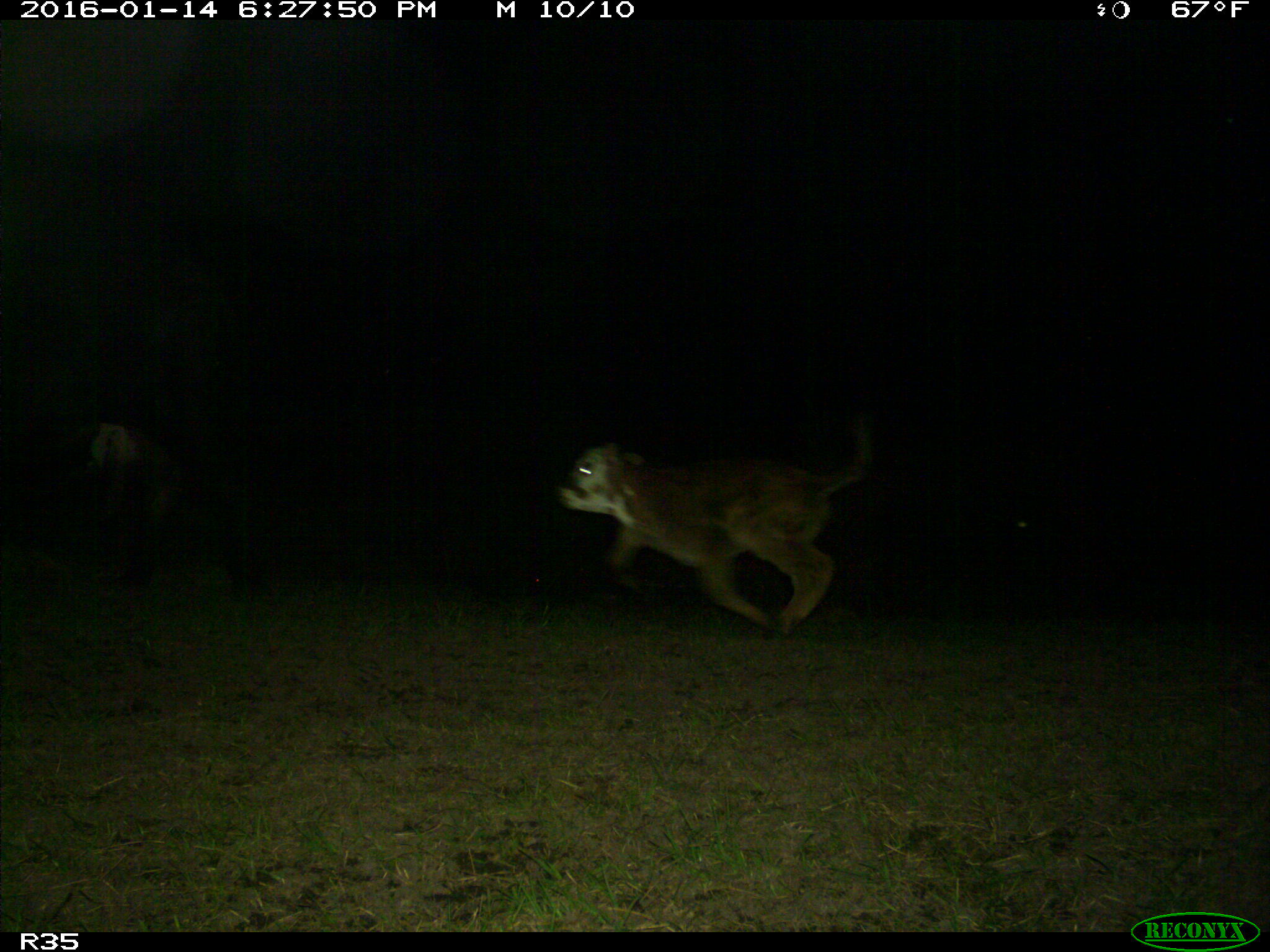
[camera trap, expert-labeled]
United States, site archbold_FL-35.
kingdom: Animalia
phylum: Chordata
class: Mammalia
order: Artiodactyla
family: Bovidae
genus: Bos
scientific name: Bos taurus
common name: domestic cow